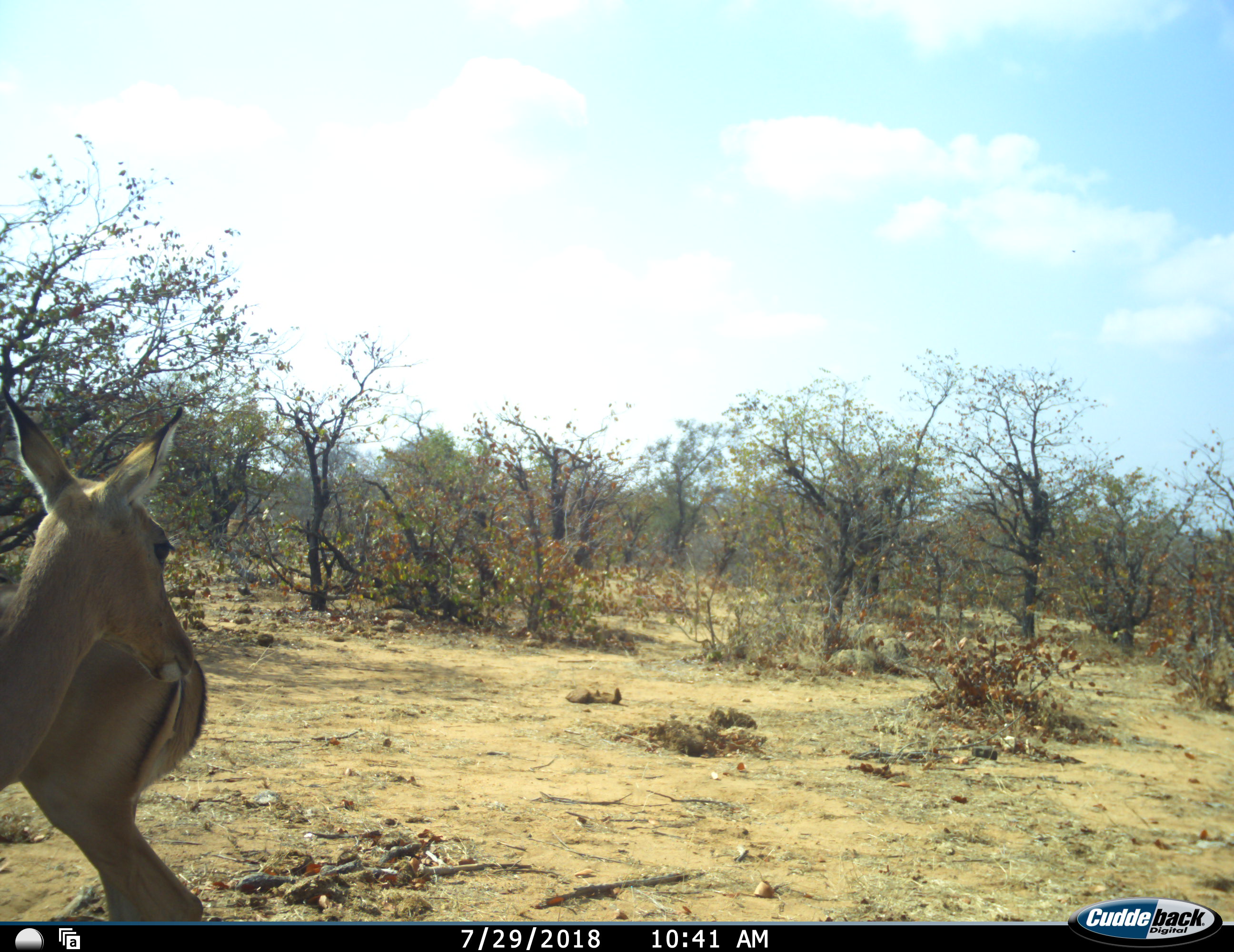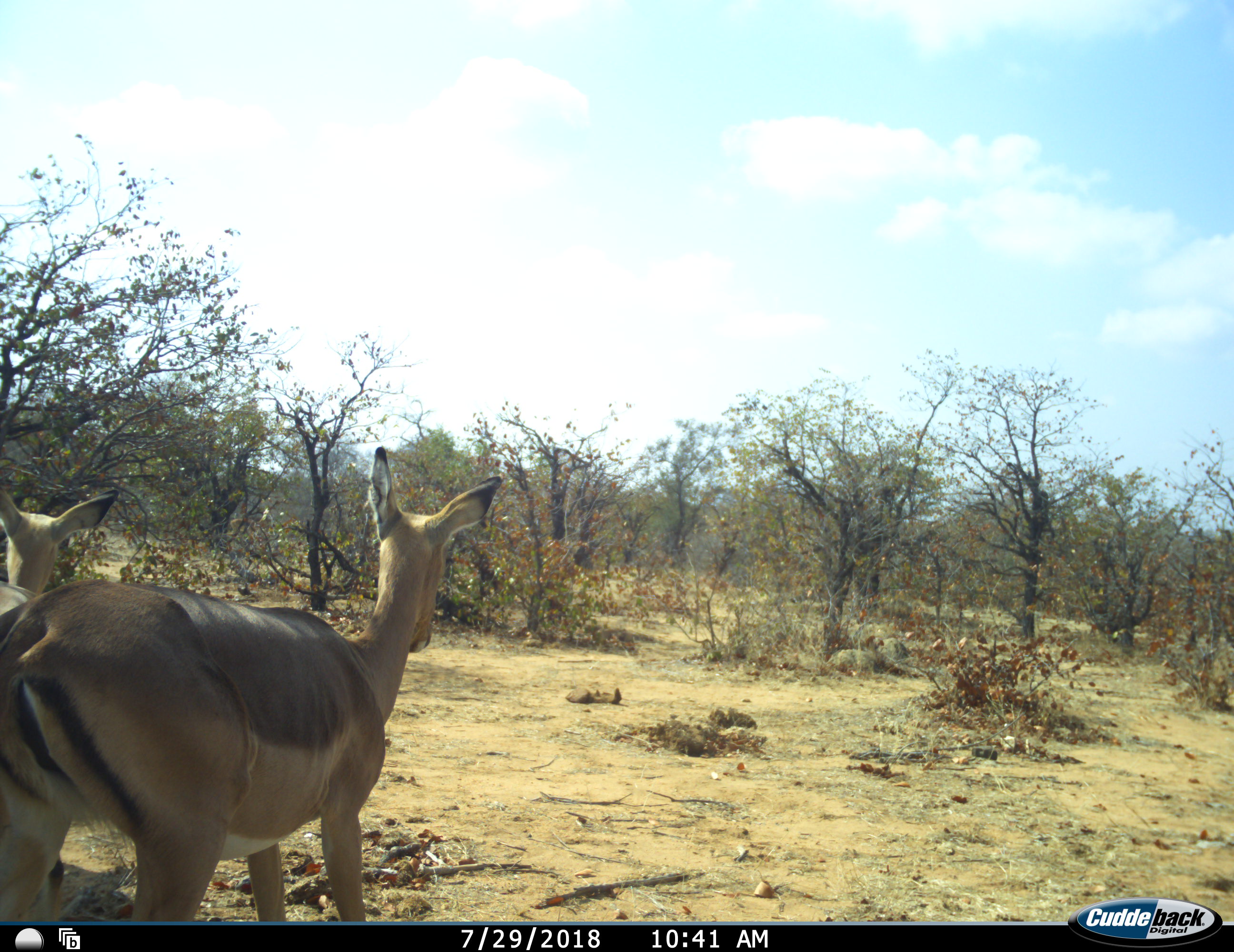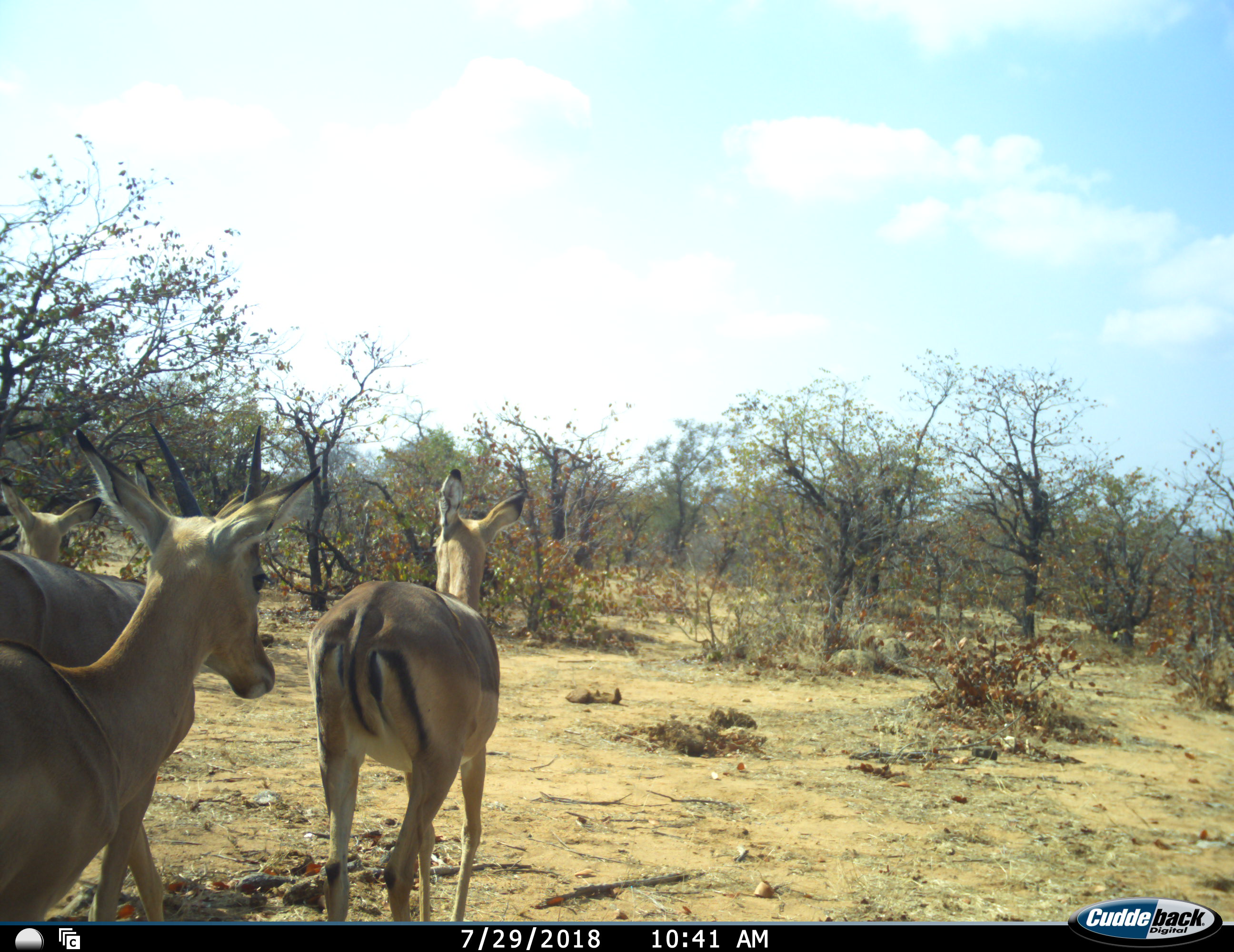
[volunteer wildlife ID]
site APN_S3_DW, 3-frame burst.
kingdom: Animalia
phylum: Chordata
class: Mammalia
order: Artiodactyla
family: Bovidae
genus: Aepyceros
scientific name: Aepyceros melampus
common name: impala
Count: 4.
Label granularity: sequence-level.